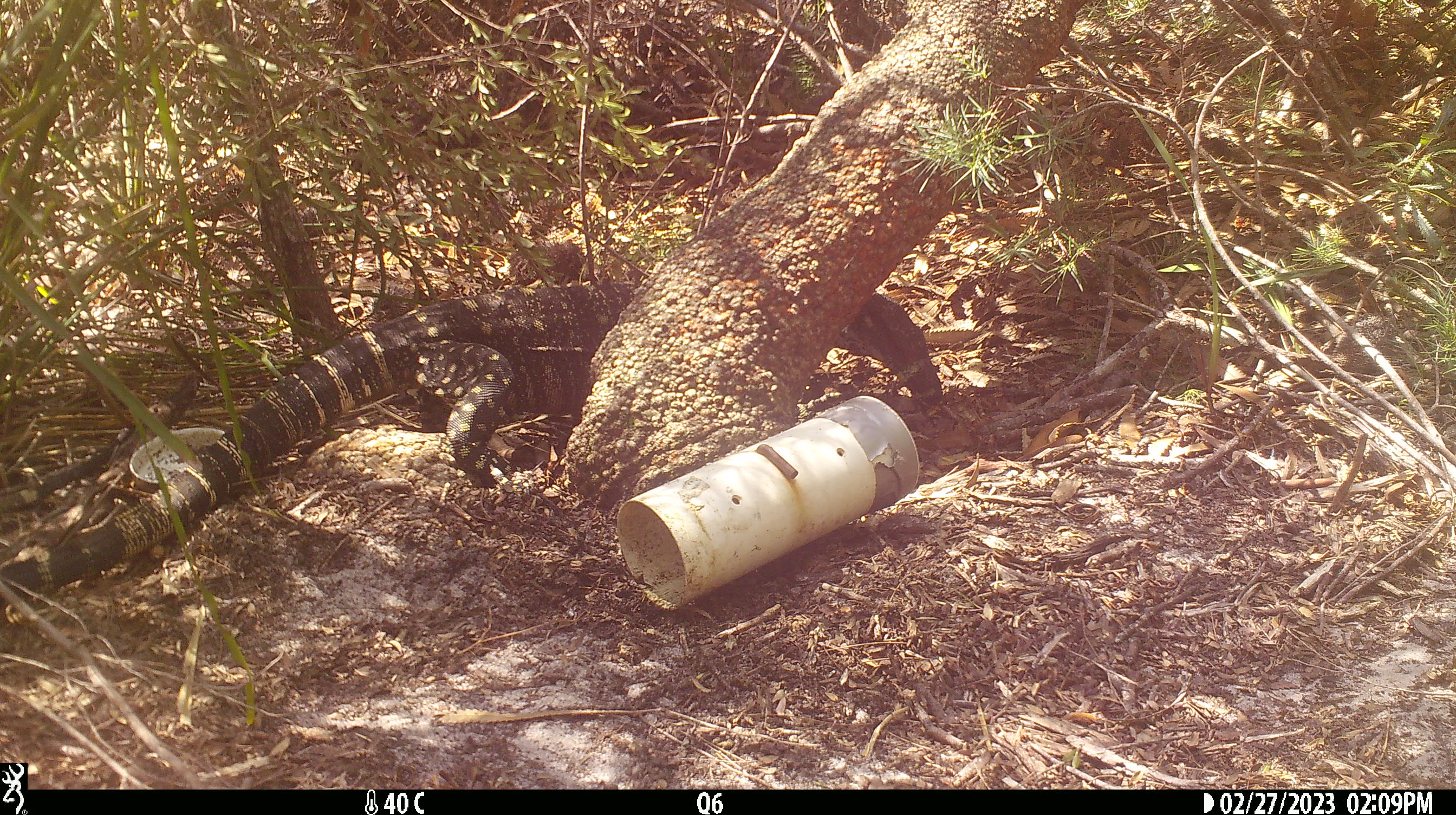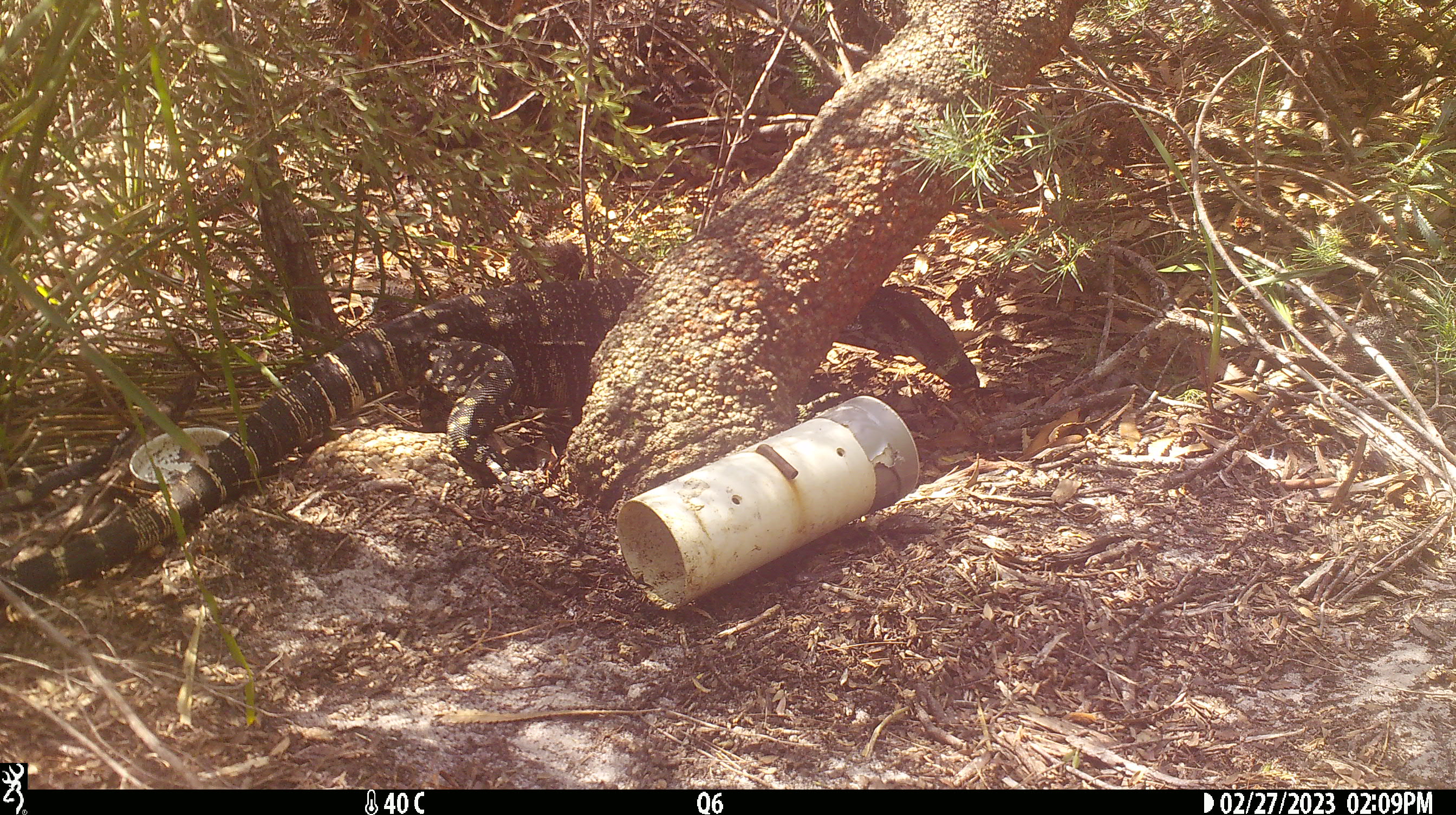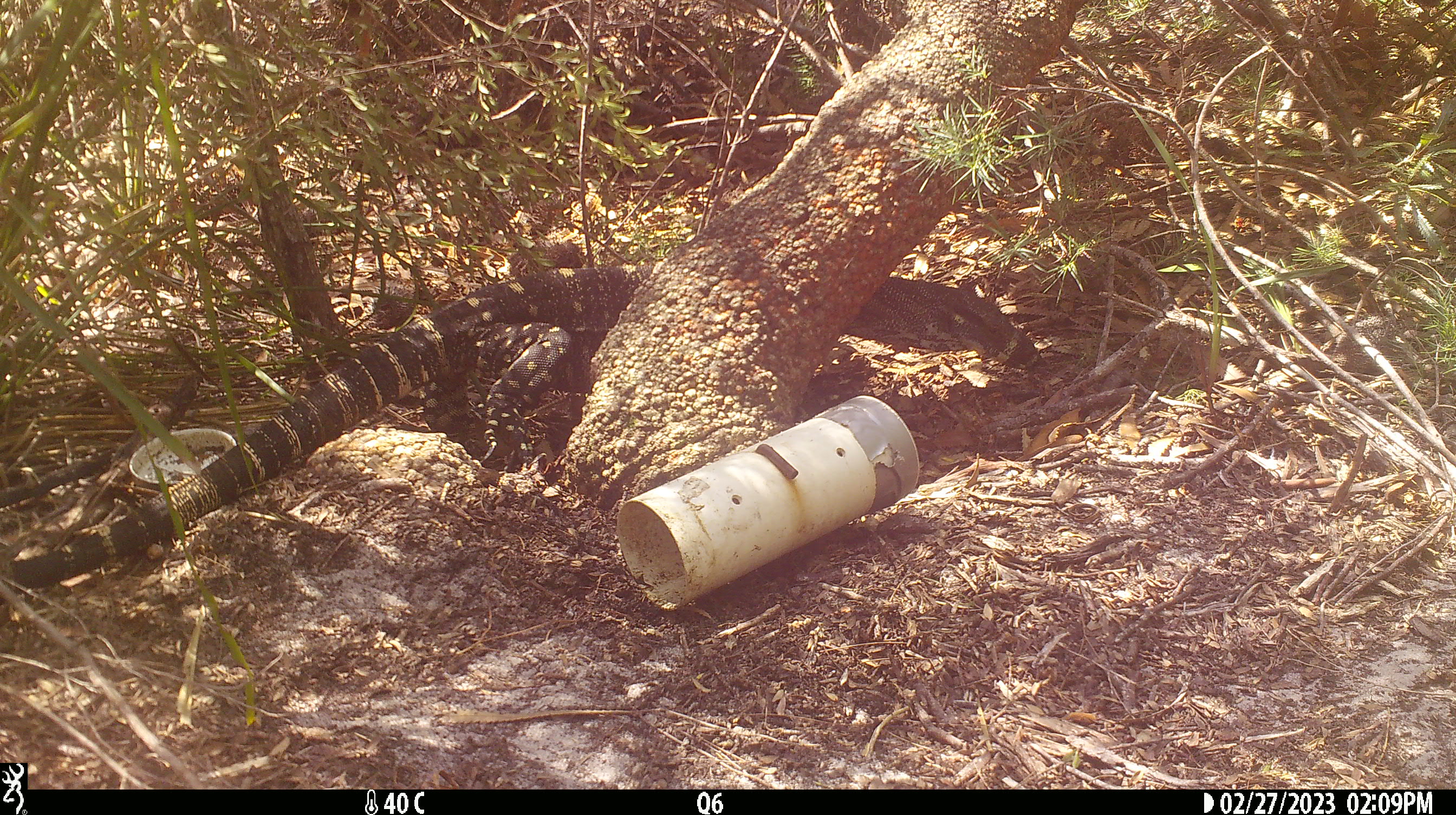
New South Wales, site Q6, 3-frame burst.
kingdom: Animalia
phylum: Chordata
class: Reptilia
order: Squamata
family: Varanidae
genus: Varanus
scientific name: Varanus varius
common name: lace monitor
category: goanna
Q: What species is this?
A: Goanna (lace monitor) (Varanus varius).